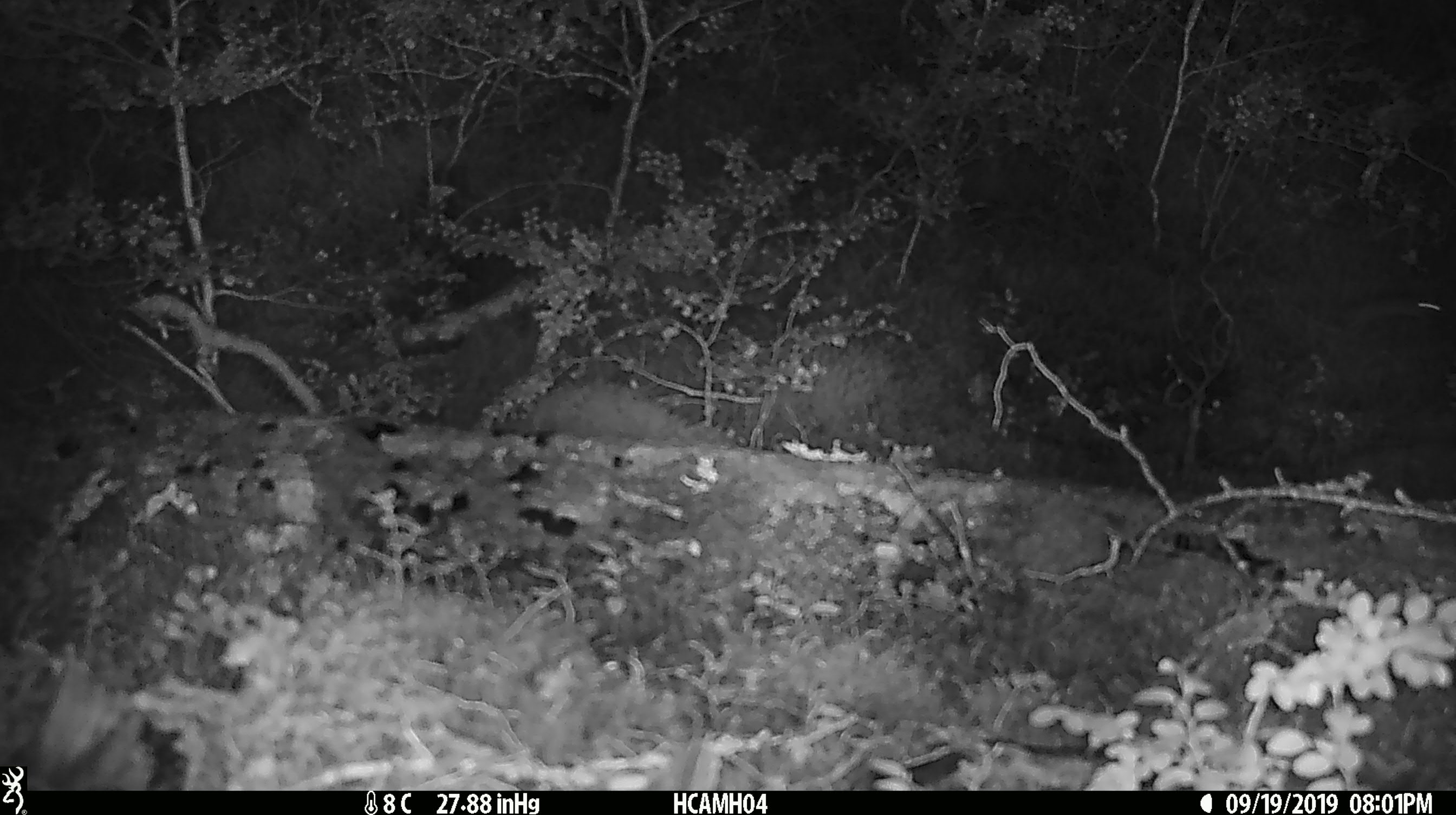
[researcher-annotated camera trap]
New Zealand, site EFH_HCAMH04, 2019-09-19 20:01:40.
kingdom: Animalia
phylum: Chordata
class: Mammalia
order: Rodentia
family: Muridae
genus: Mus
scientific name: Mus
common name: mouse